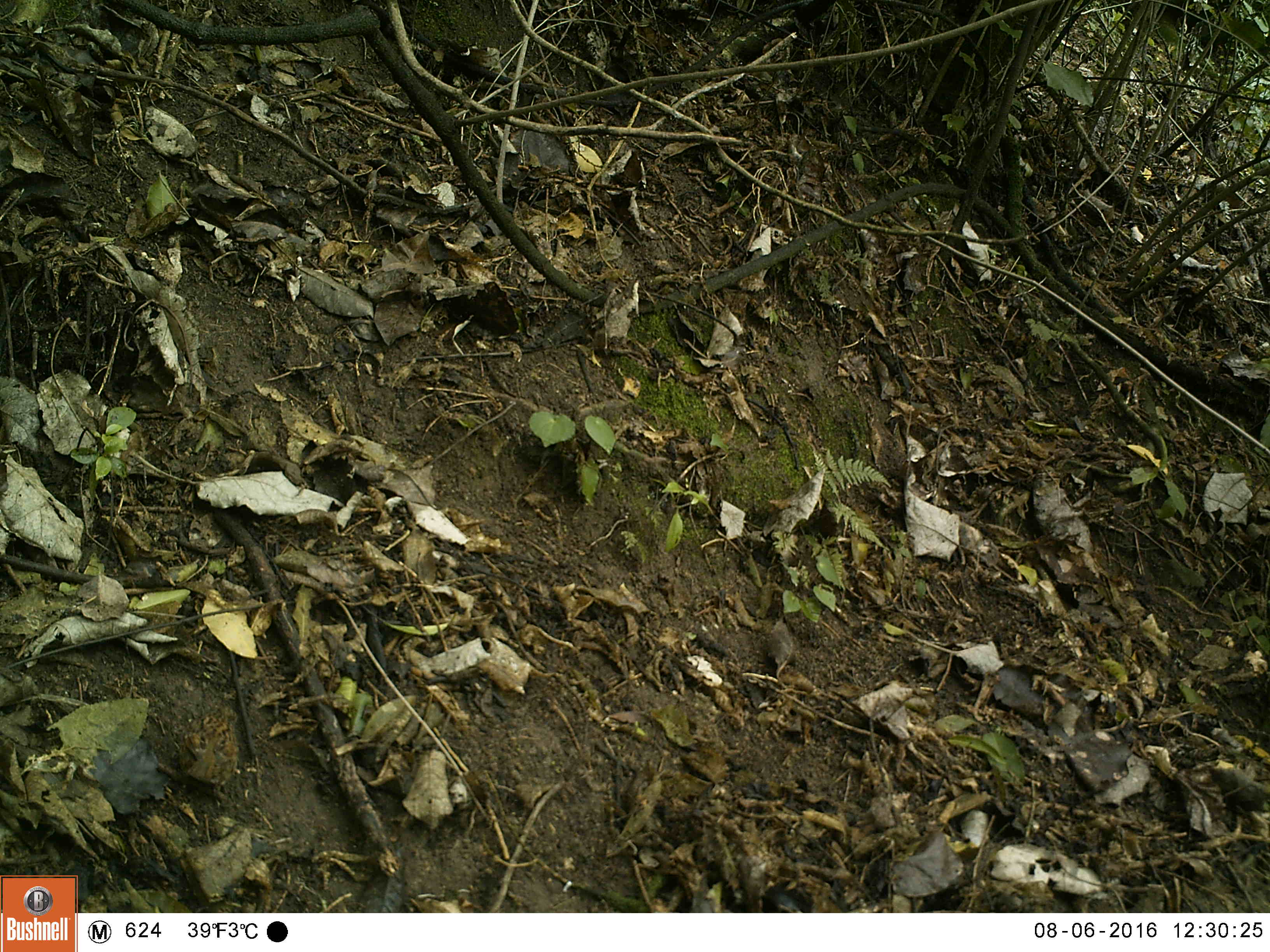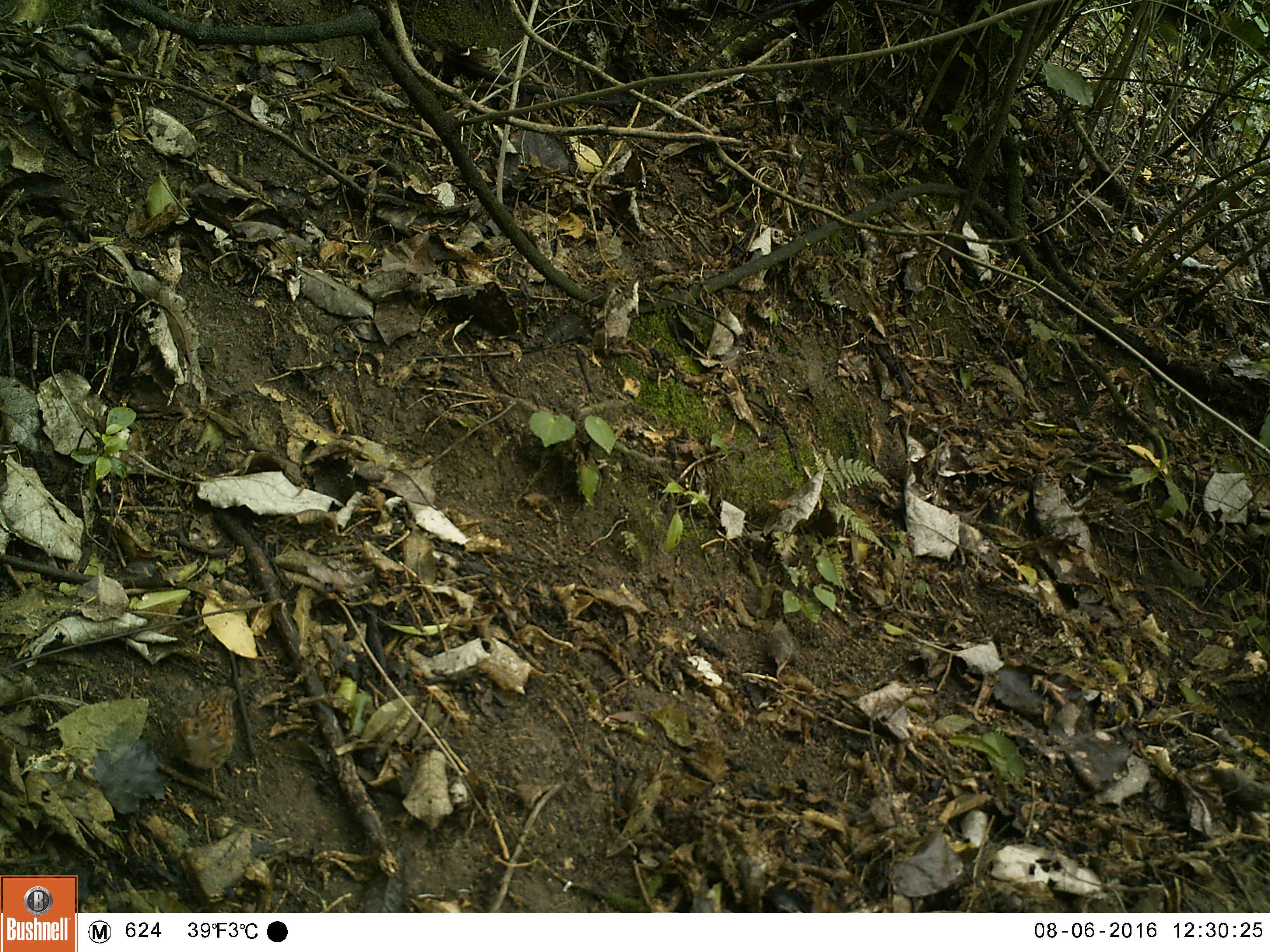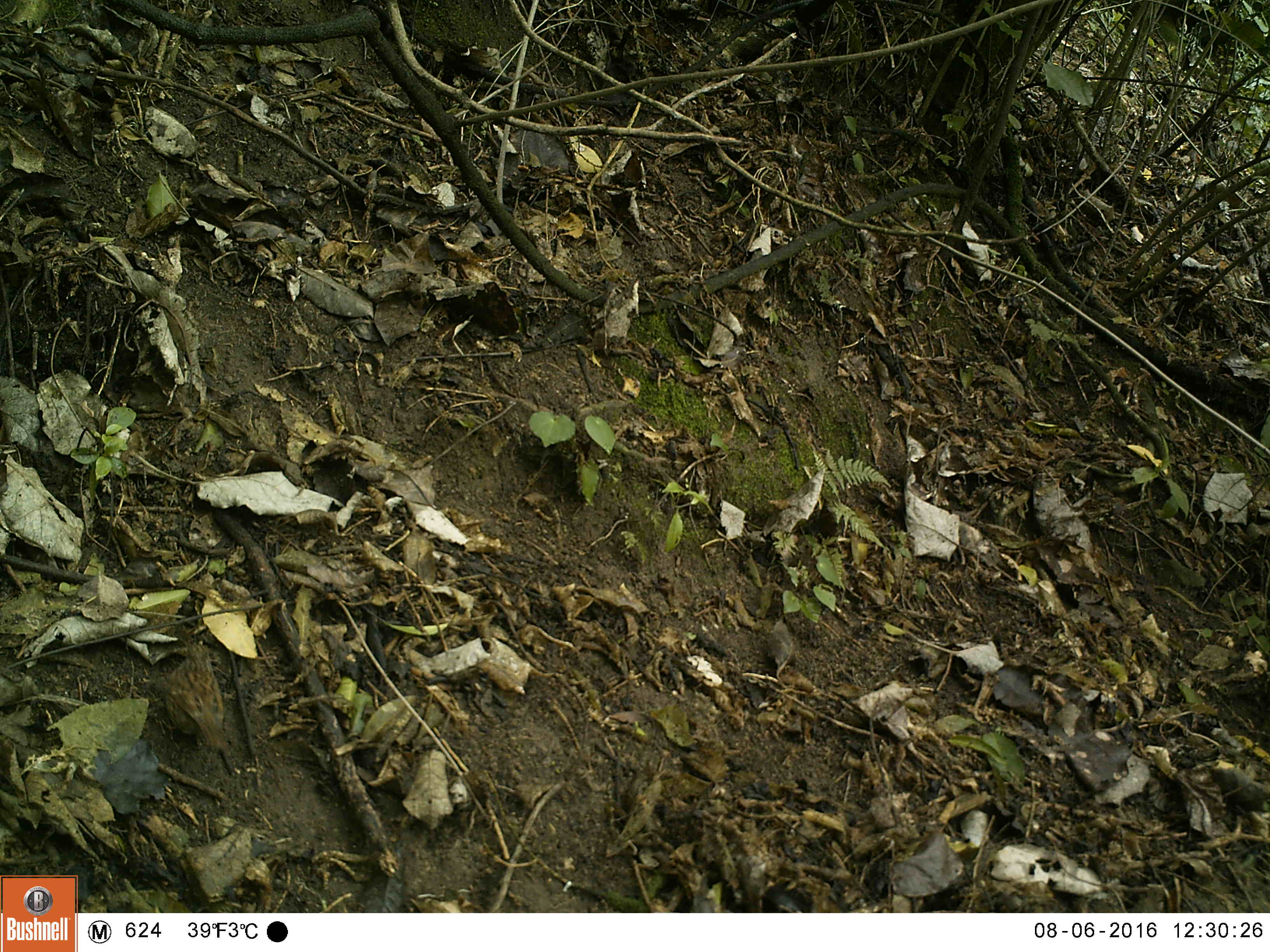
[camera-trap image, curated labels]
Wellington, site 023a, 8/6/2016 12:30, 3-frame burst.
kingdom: Animalia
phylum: Chordata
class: Aves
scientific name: Aves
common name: bird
Bird (Aves).